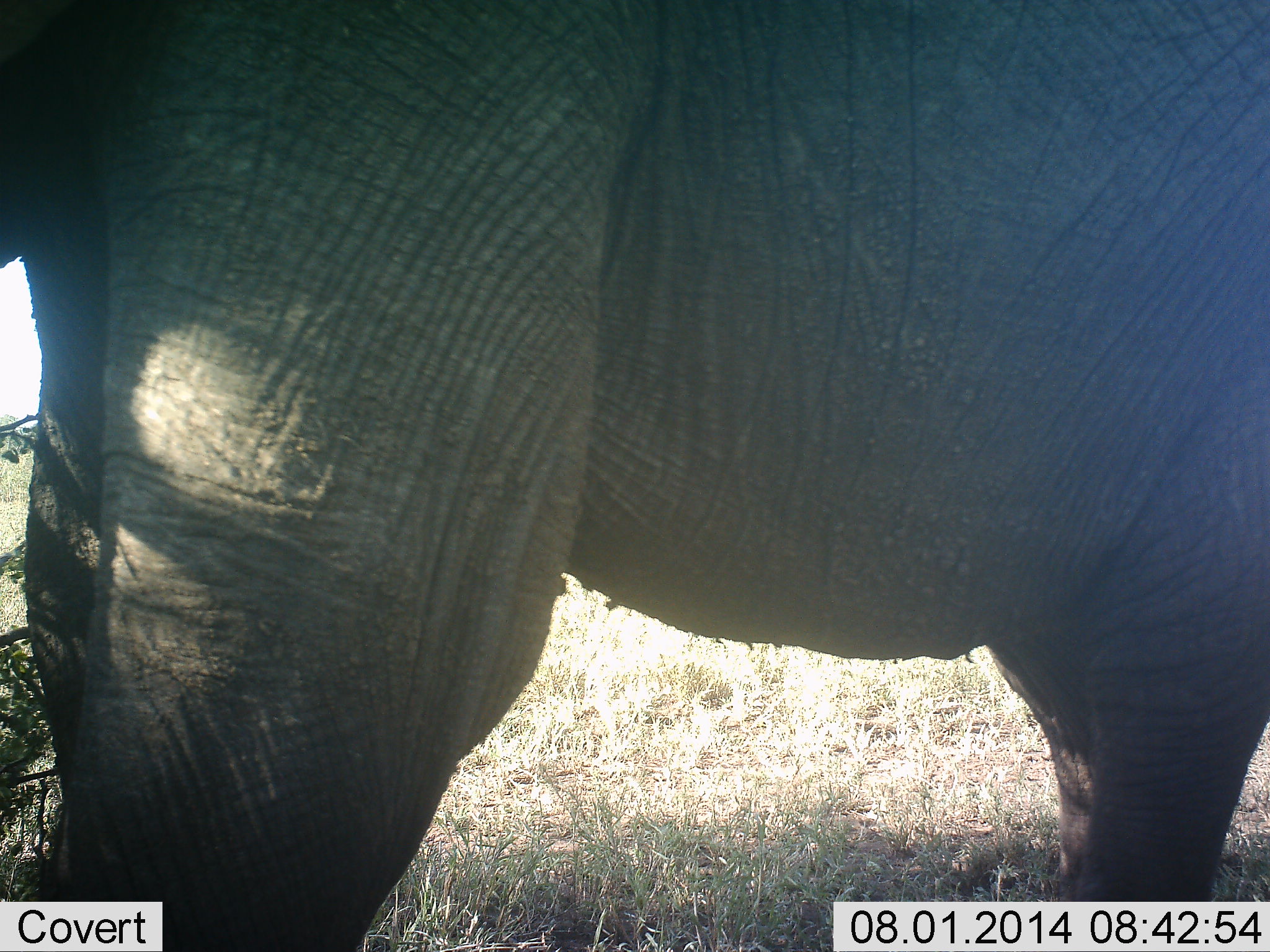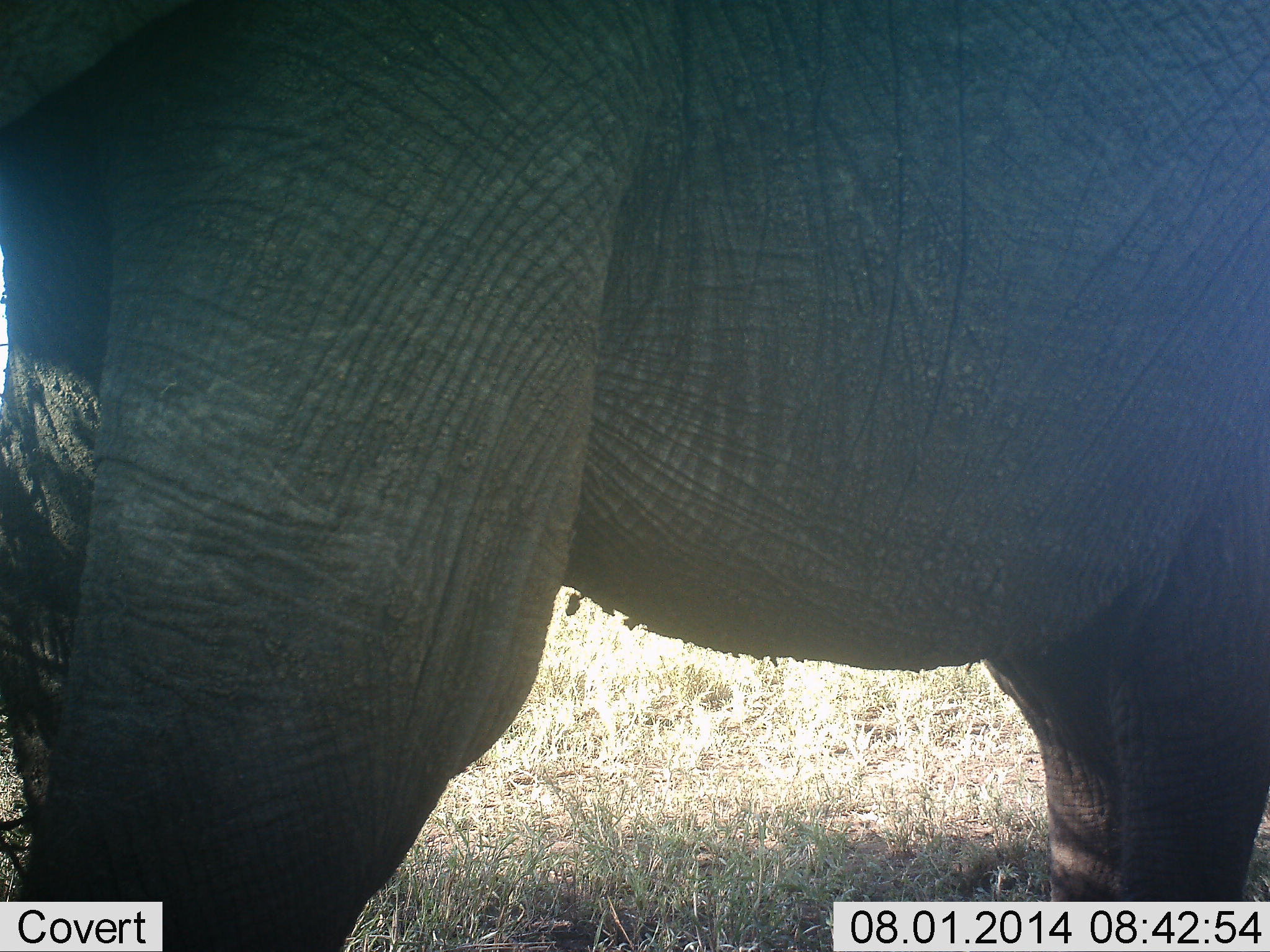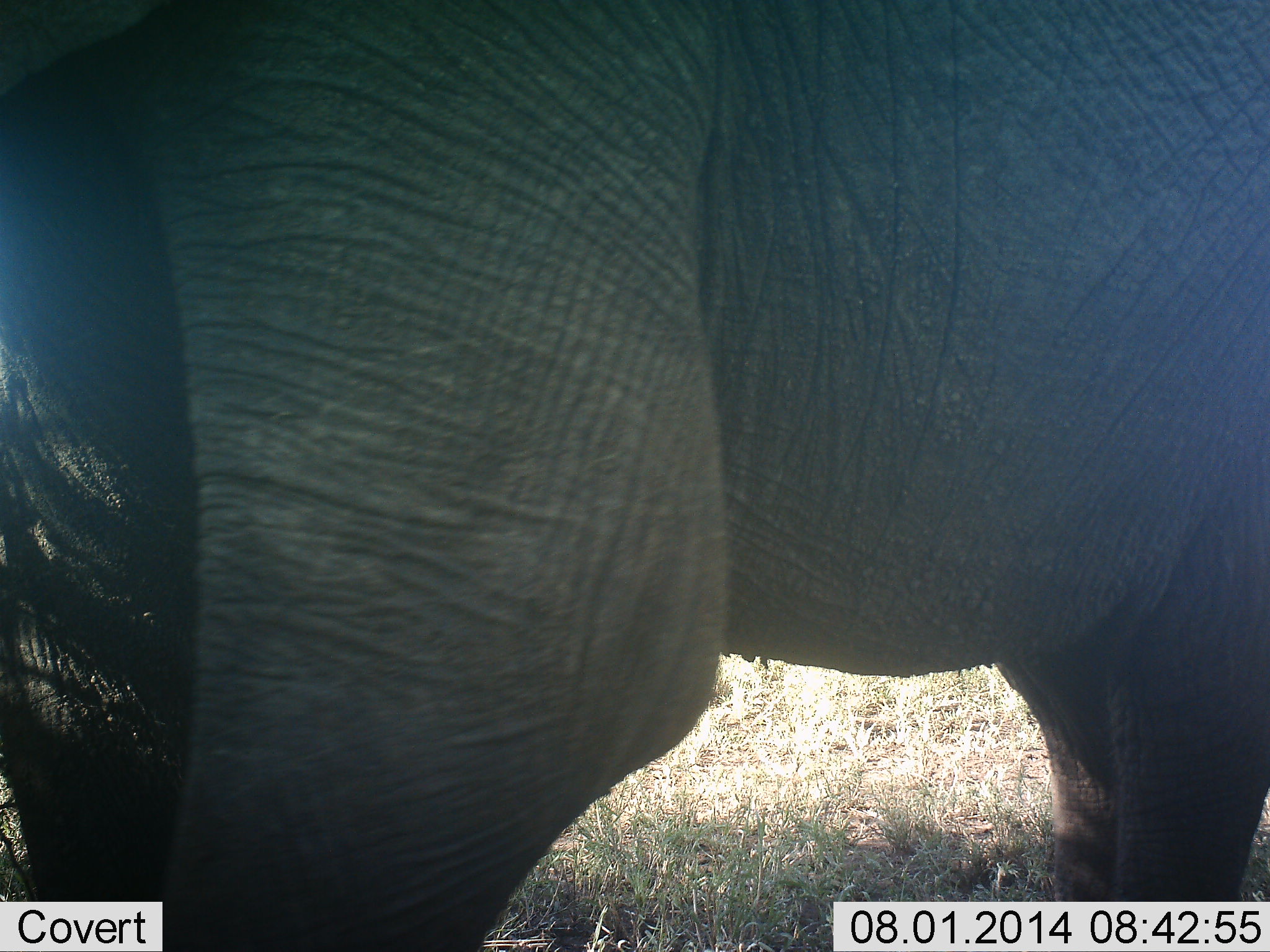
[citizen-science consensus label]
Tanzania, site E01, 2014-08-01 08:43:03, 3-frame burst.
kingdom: Animalia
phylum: Chordata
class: Mammalia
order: Proboscidea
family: Elephantidae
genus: Loxodonta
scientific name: Loxodonta africana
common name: african bush elephant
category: elephant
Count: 1.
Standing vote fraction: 80%.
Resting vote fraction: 0%.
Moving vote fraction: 10%.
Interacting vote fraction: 0%.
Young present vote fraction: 0%.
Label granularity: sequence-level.